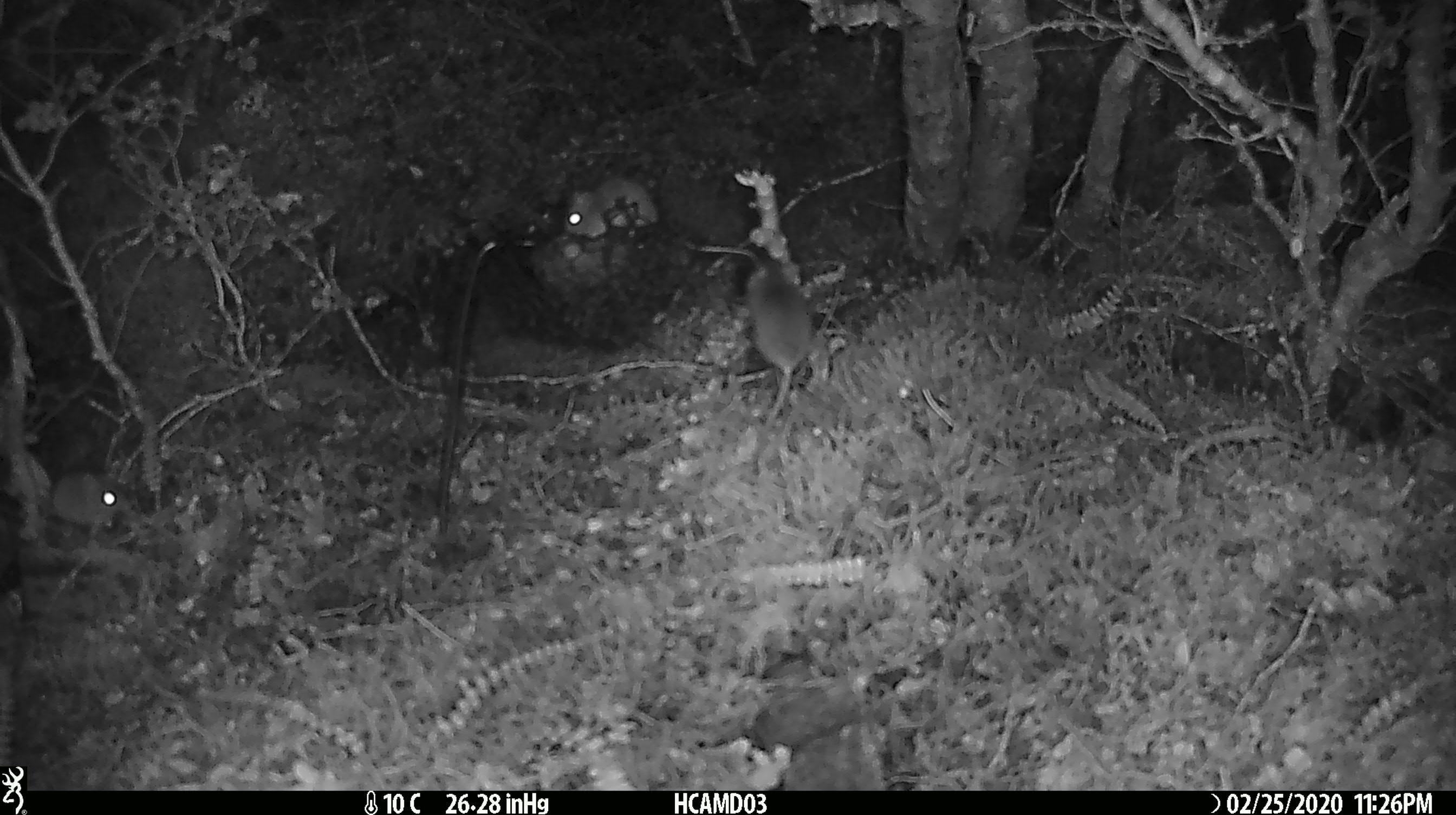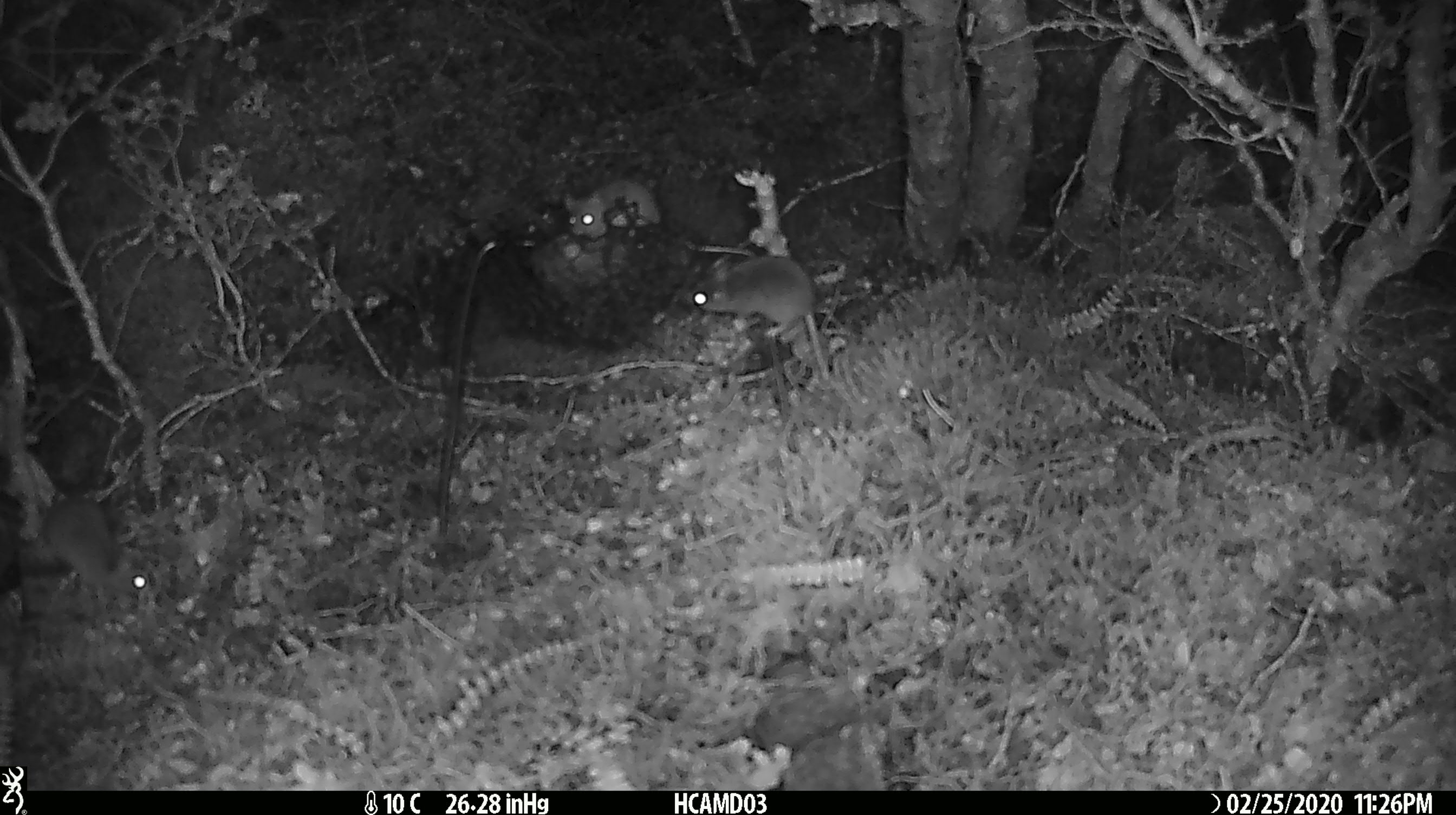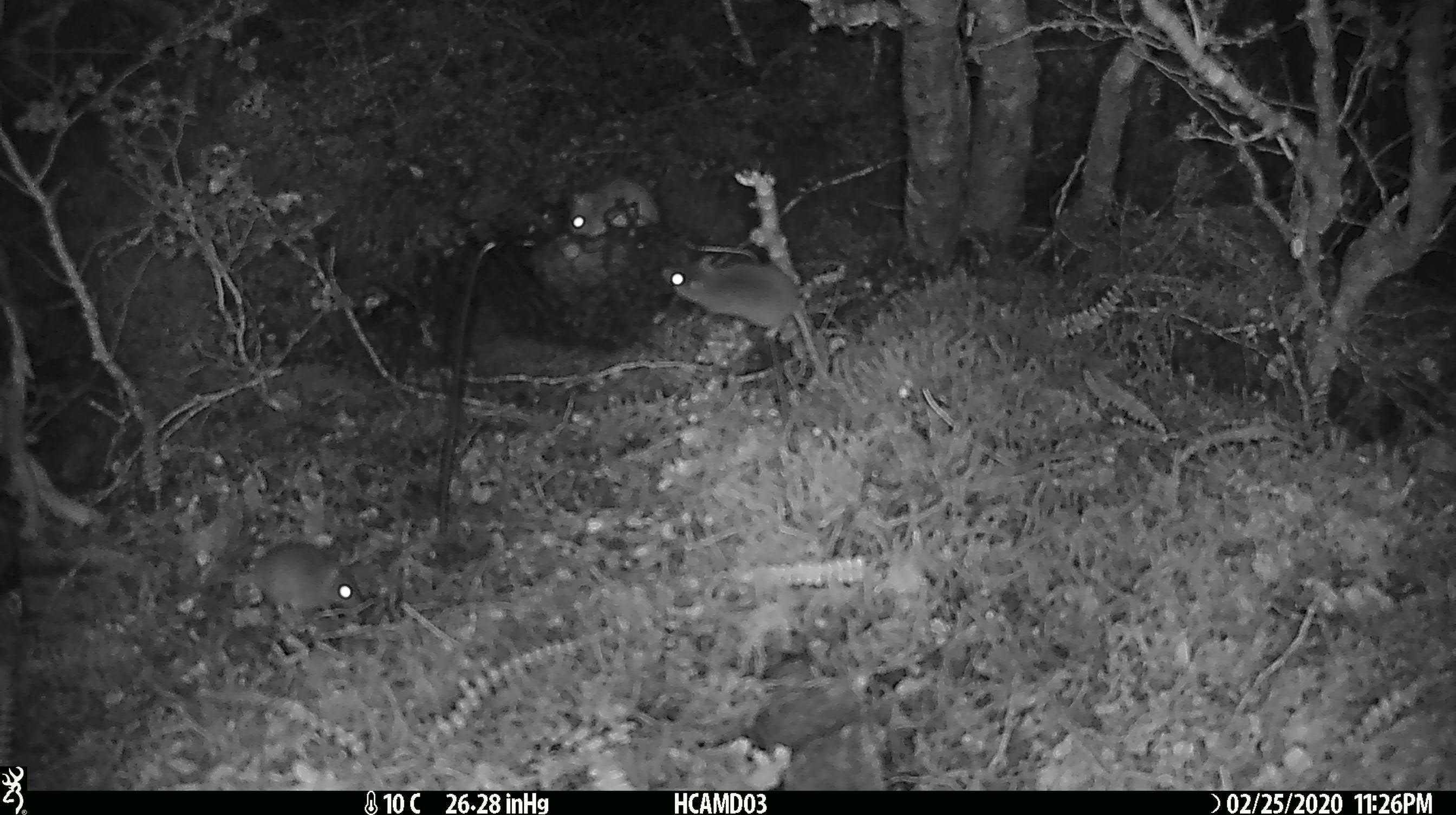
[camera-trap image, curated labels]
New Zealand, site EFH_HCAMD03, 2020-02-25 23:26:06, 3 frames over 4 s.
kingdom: Animalia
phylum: Chordata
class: Mammalia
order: Rodentia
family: Muridae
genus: Mus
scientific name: Mus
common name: mouse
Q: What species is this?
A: Mouse (Mus).